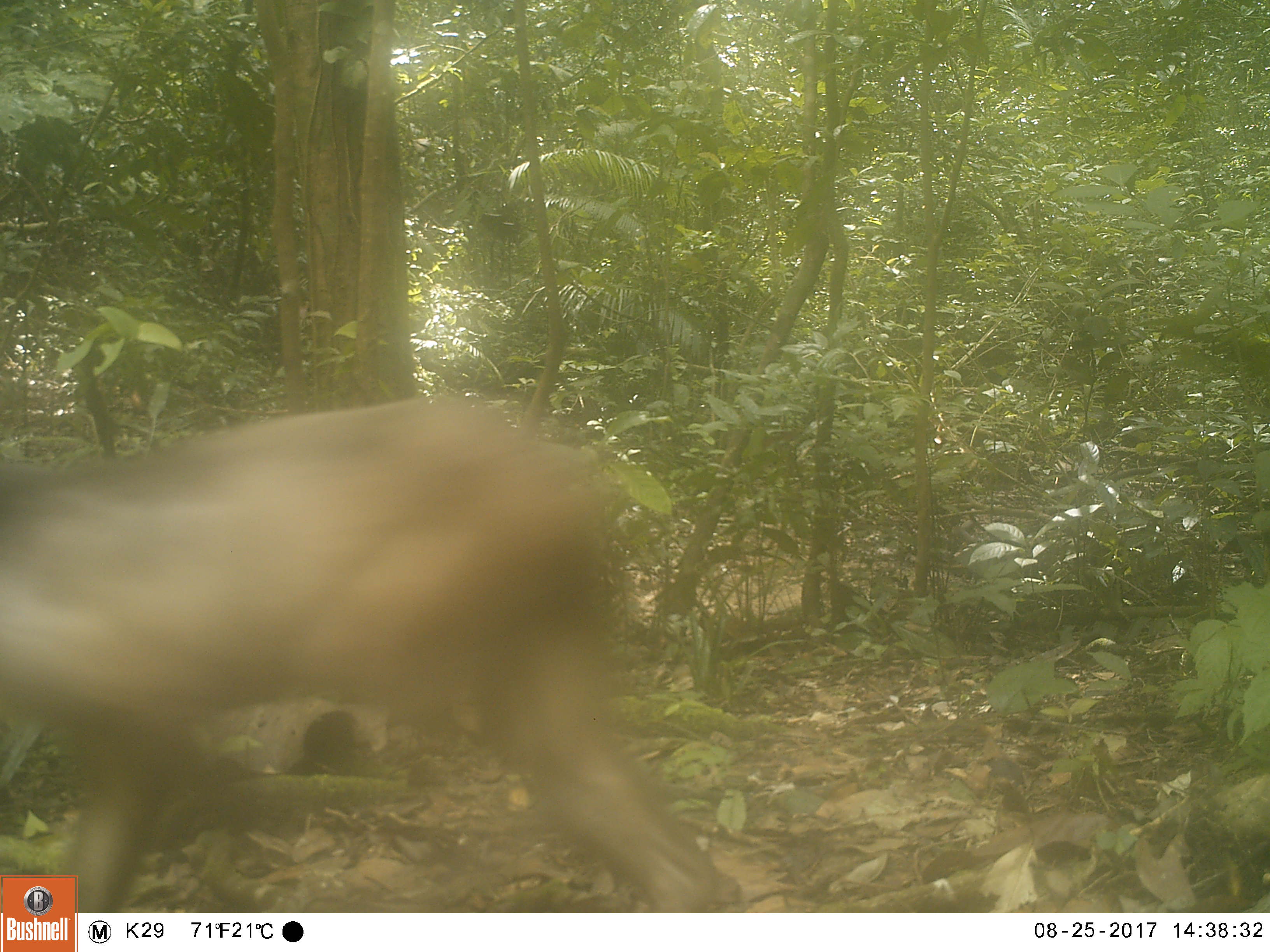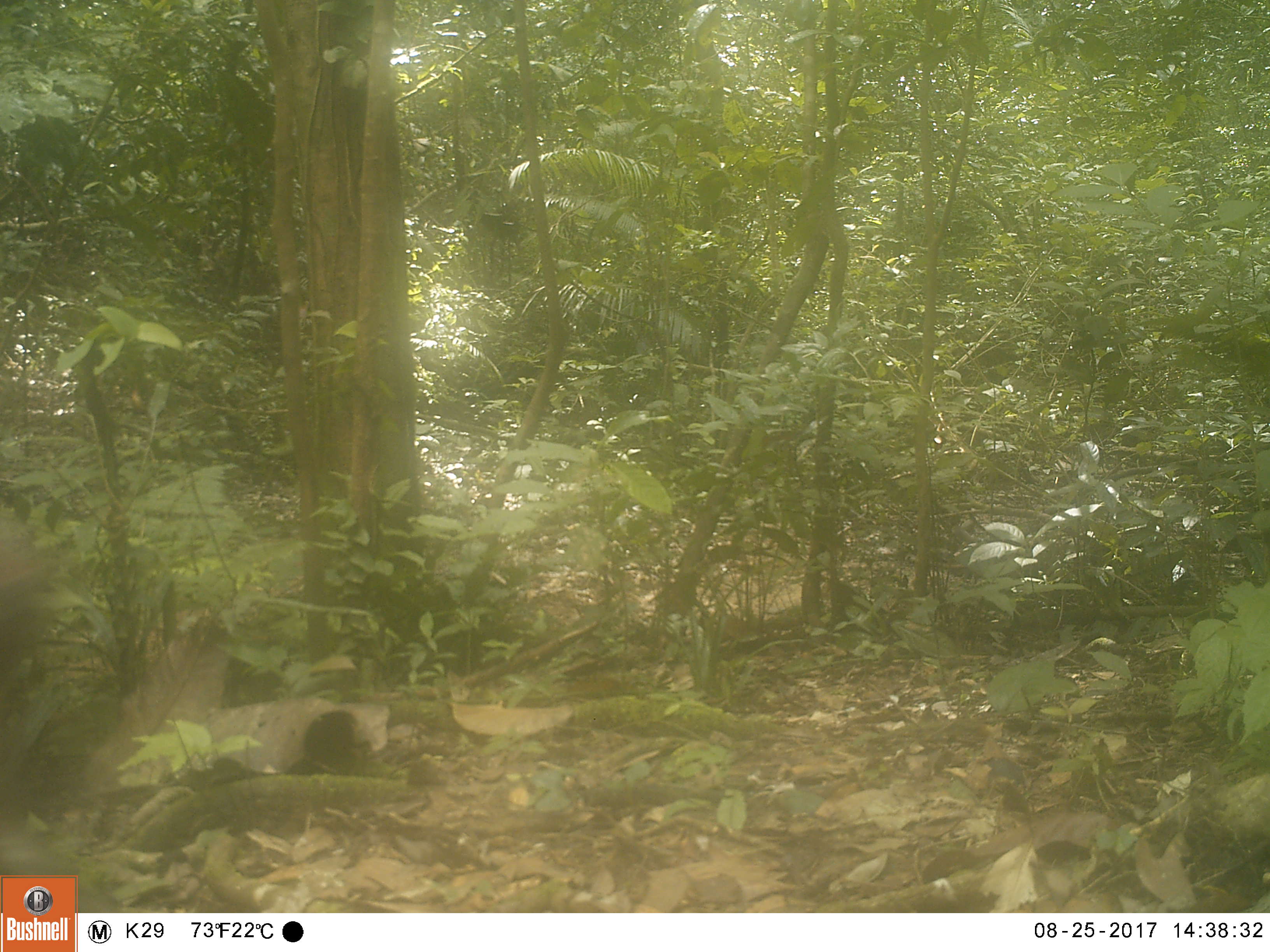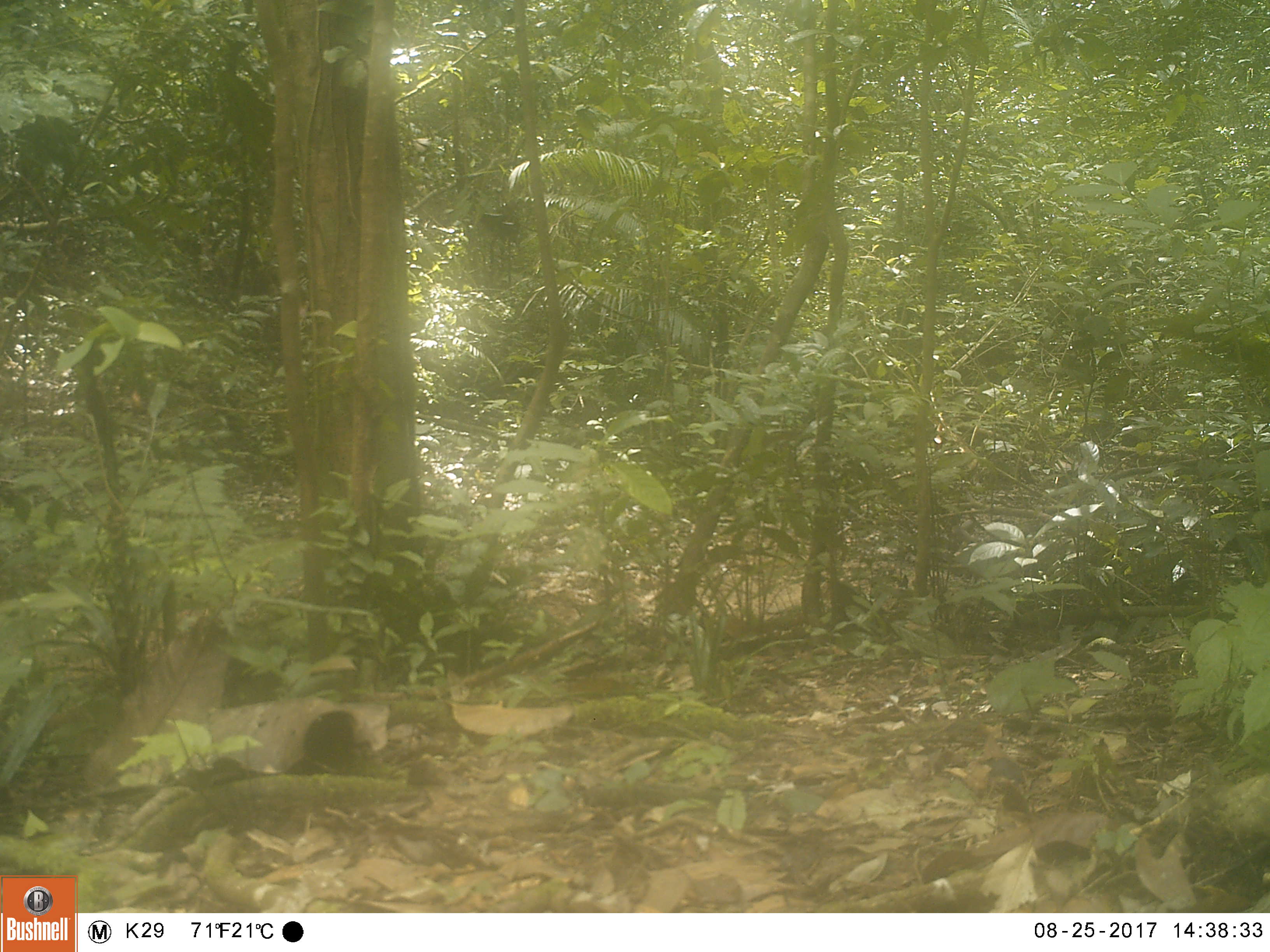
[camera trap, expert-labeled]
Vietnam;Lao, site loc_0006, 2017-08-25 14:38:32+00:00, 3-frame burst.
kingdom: Animalia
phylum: Chordata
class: Mammalia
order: Primates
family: Cercopithecidae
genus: Macaca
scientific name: Macaca arctoides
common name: stump-tailed macaque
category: stump tailed macaque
Stump tailed macaque (stump-tailed macaque) (Macaca arctoides). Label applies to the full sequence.